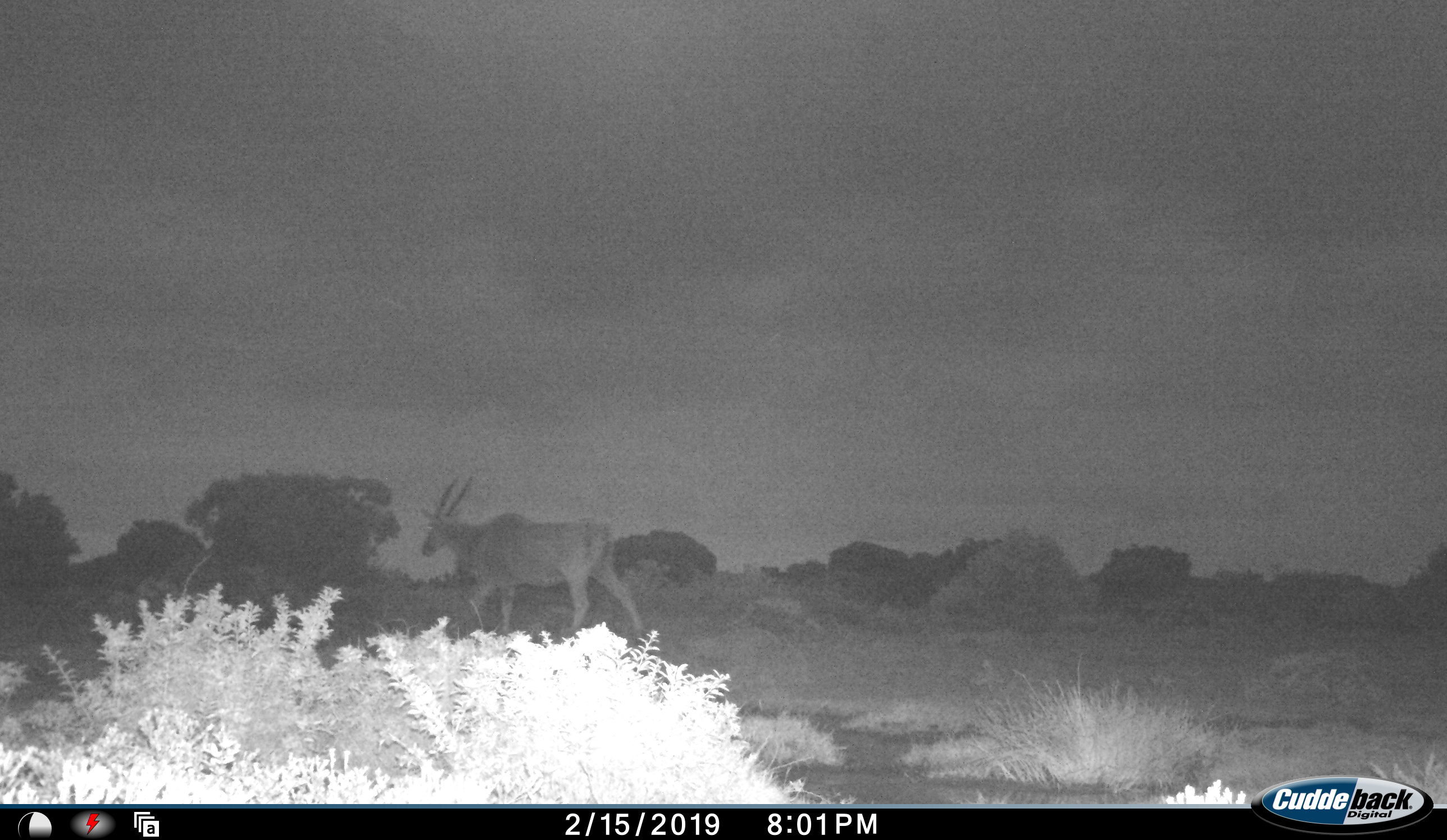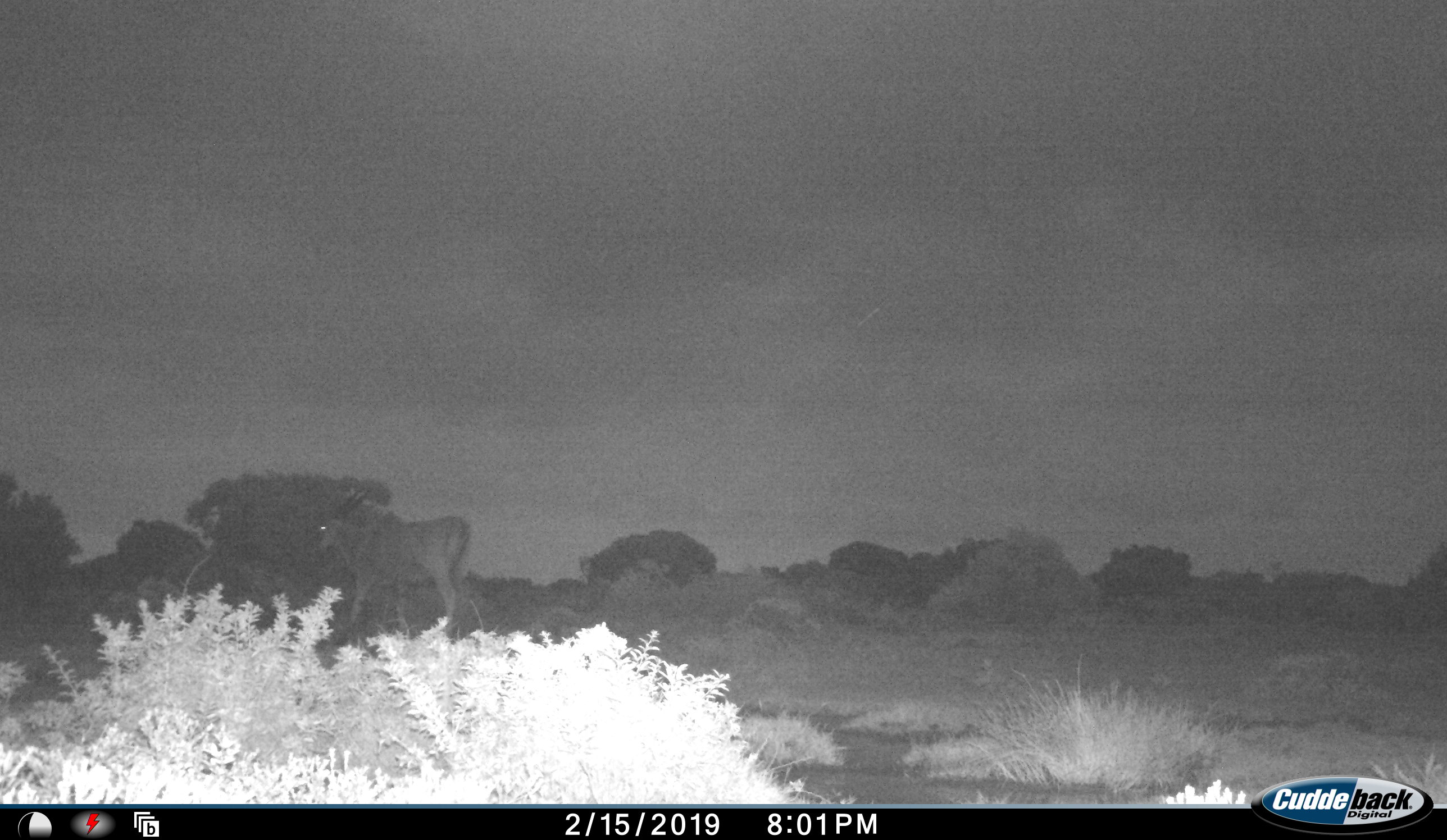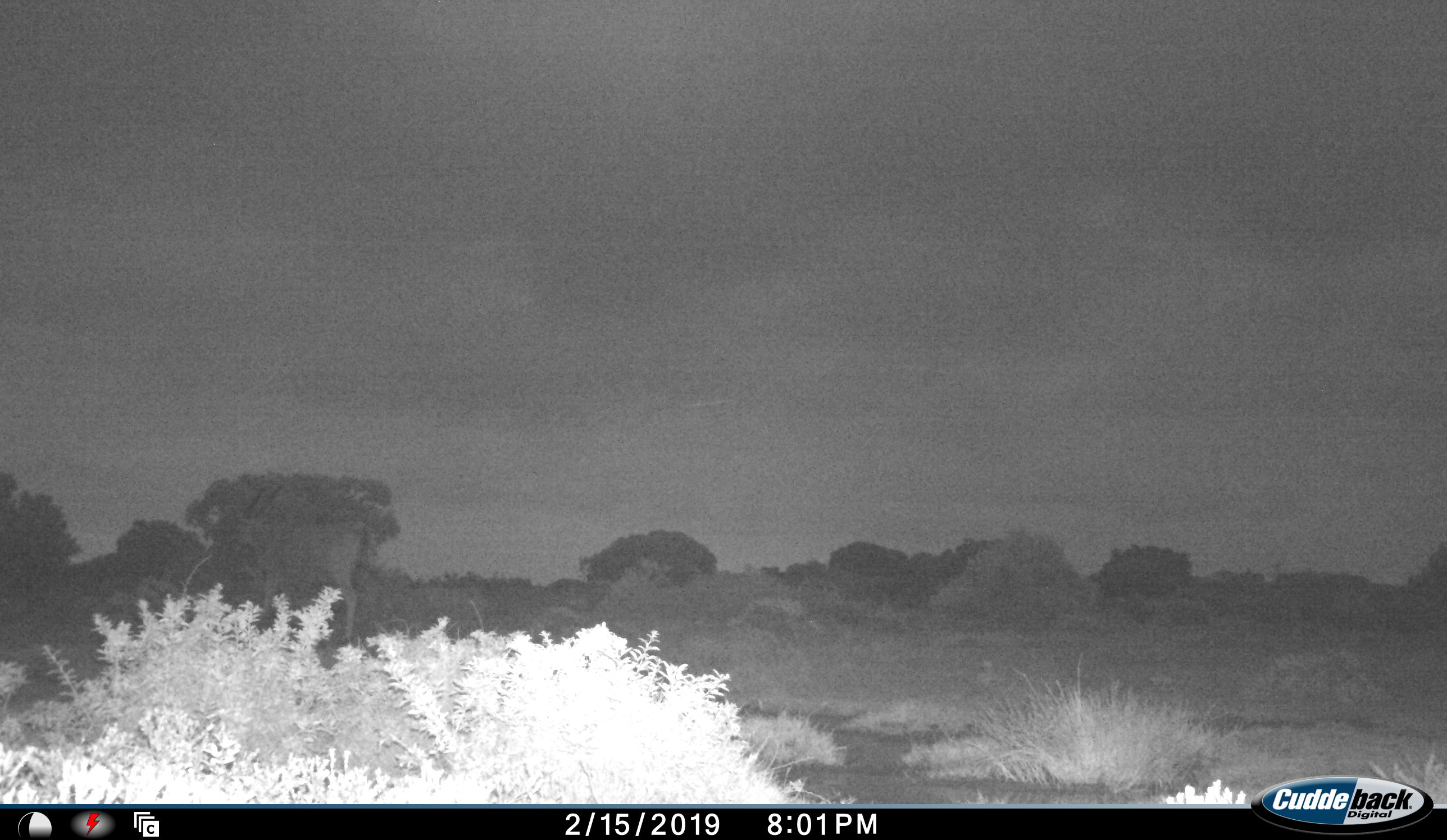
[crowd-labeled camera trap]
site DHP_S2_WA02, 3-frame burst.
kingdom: Animalia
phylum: Chordata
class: Mammalia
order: Artiodactyla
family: Bovidae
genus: Tragelaphus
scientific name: Tragelaphus oryx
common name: eland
Eland (Tragelaphus oryx), count 1. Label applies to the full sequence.